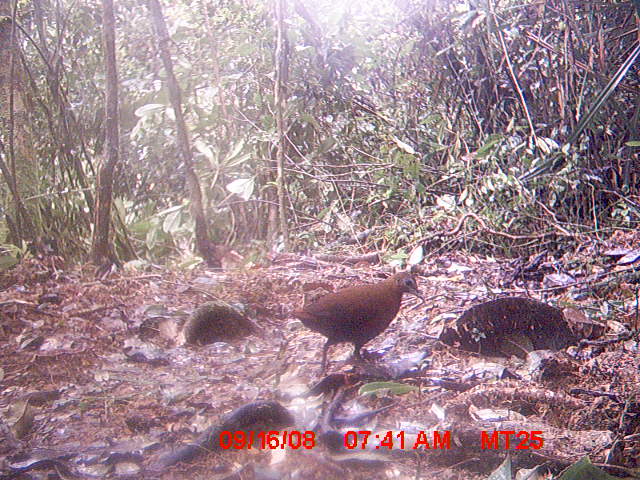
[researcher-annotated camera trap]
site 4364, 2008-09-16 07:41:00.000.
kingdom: Animalia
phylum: Chordata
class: Aves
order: Gruiformes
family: Sarothruridae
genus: Mentocrex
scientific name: Mentocrex kioloides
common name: madagascar wood rail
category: canirallus kioloides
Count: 1.